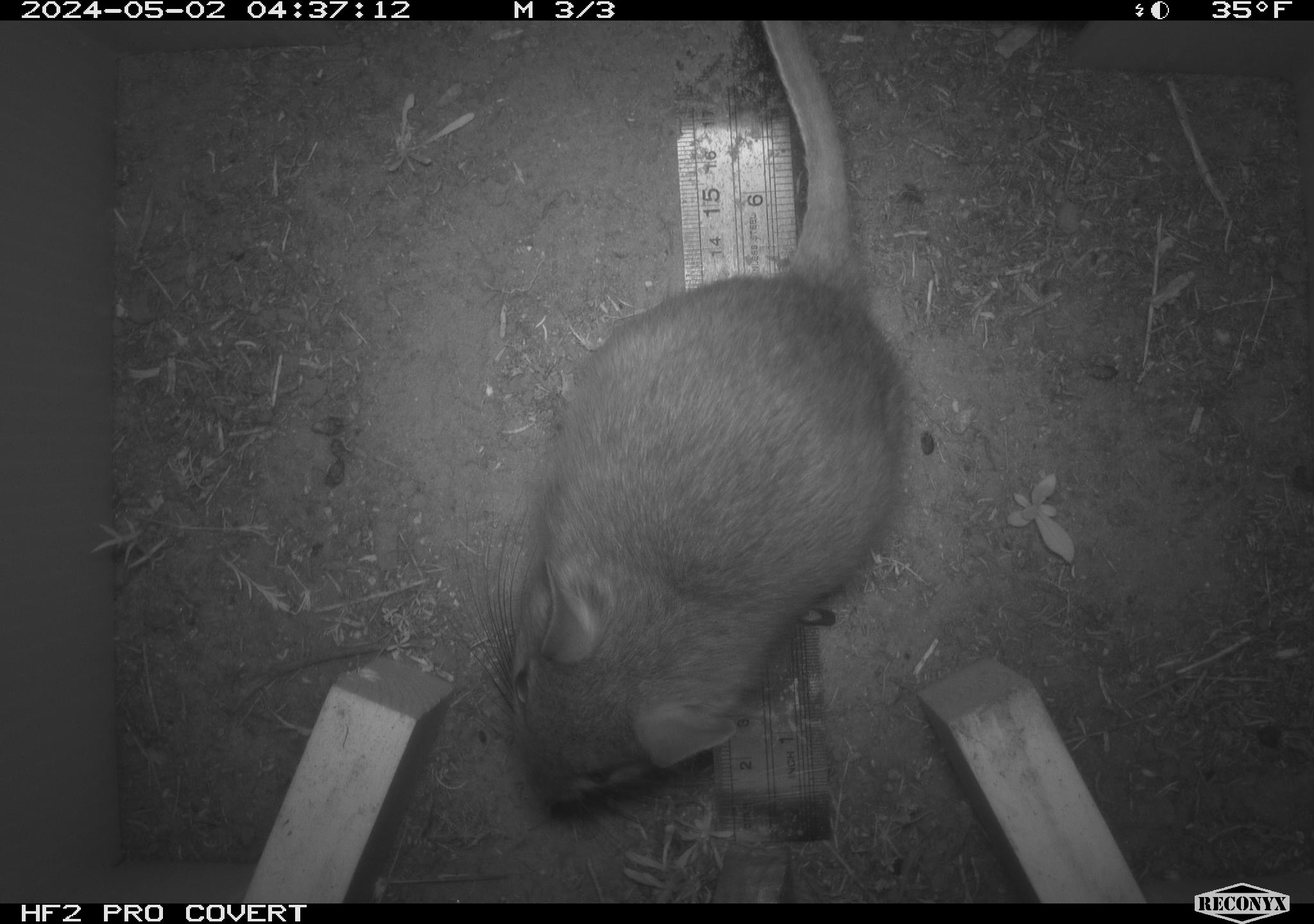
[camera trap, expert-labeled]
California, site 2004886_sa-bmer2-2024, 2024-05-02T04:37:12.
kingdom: Animalia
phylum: Chordata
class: Mammalia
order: Rodentia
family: Cricetidae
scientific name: Cricetidae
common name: hamsters, voles, lemmings, and allies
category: cricetidae family